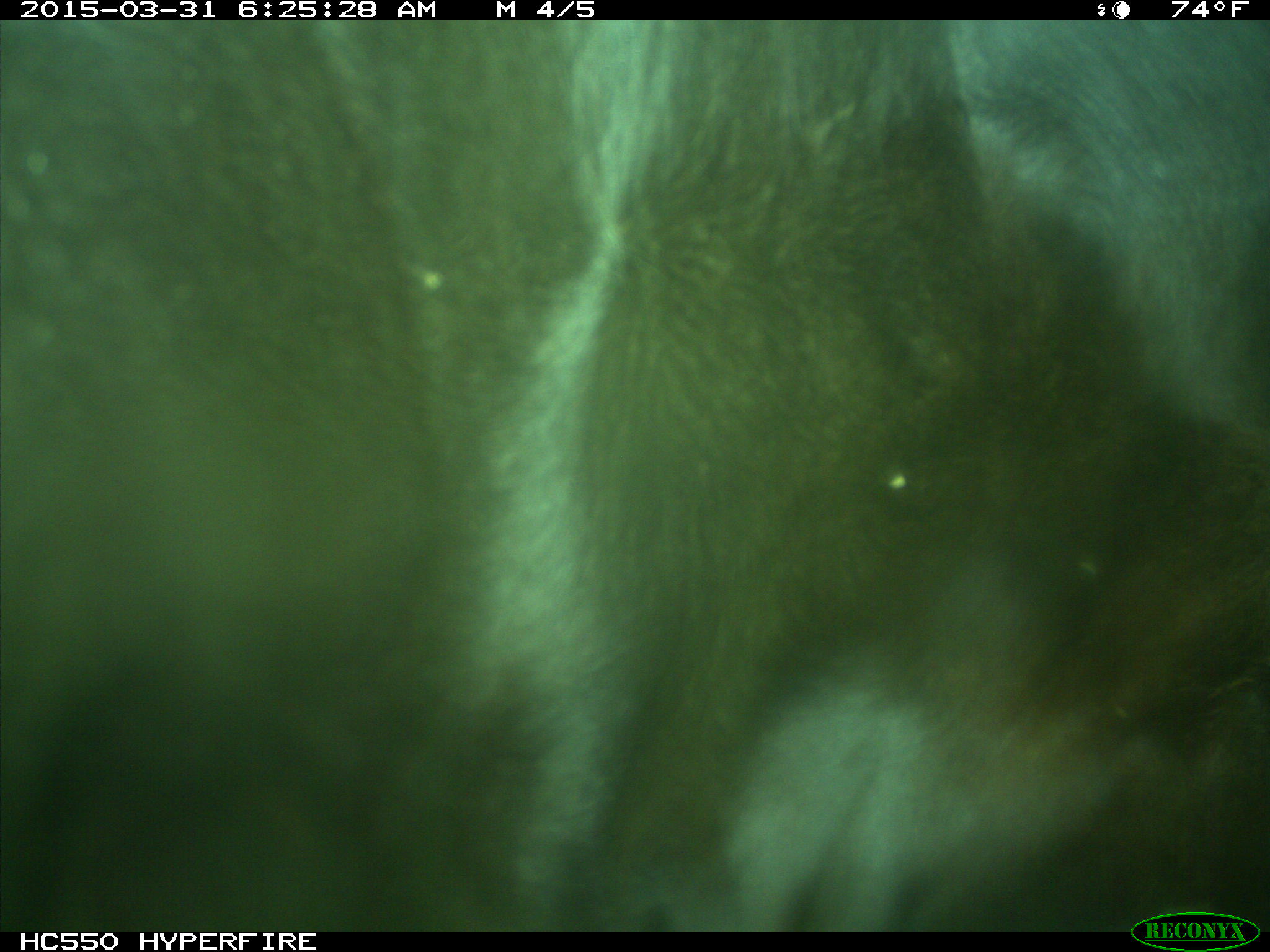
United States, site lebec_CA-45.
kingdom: Animalia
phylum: Chordata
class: Mammalia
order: Artiodactyla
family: Bovidae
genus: Bos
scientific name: Bos taurus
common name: domestic cow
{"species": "Bos taurus (domestic cow)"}